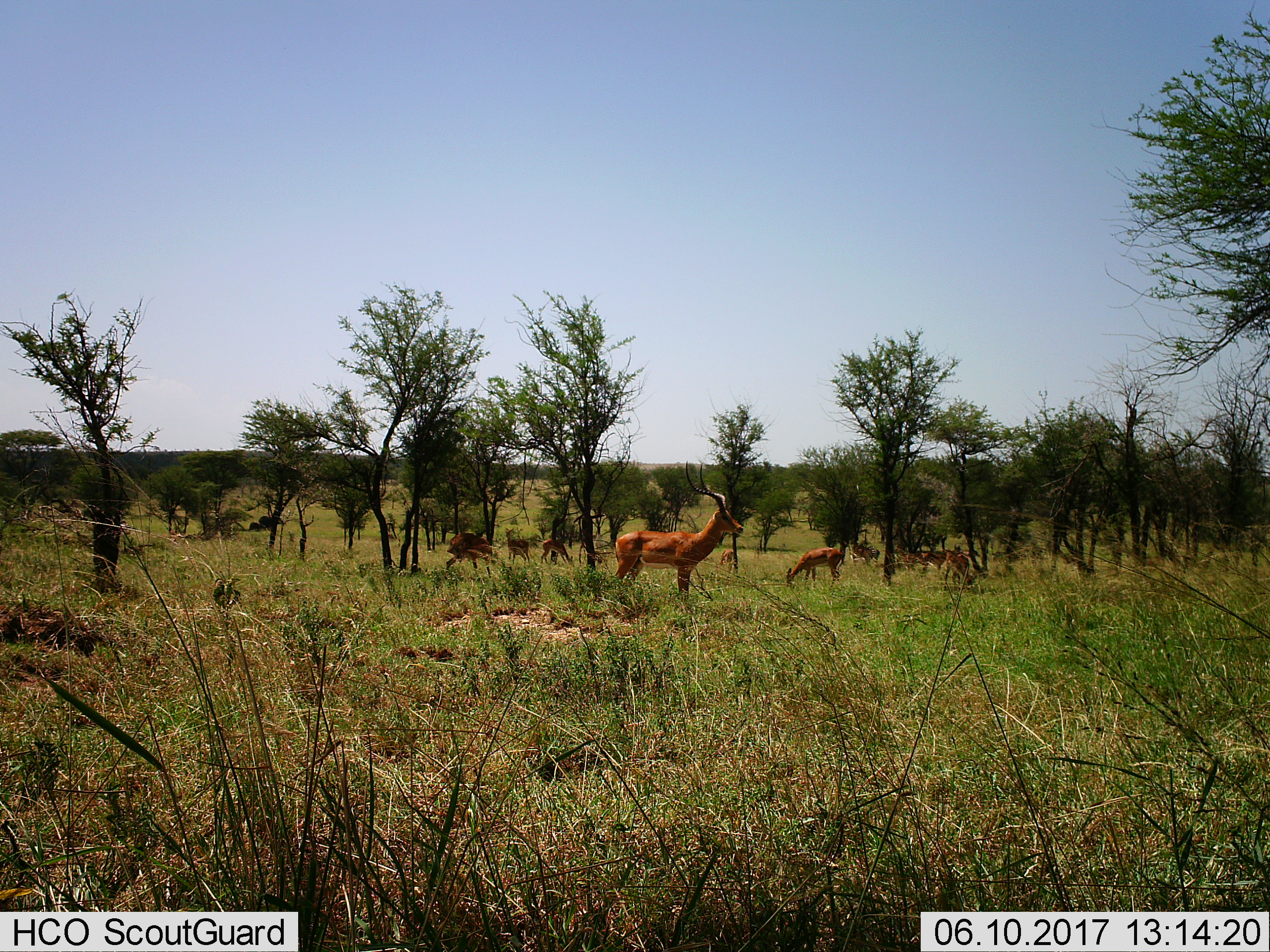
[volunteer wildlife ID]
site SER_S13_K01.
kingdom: Animalia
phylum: Chordata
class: Mammalia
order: Artiodactyla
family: Bovidae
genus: Aepyceros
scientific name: Aepyceros melampus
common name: impala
Impala (Aepyceros melampus), count 10. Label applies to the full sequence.